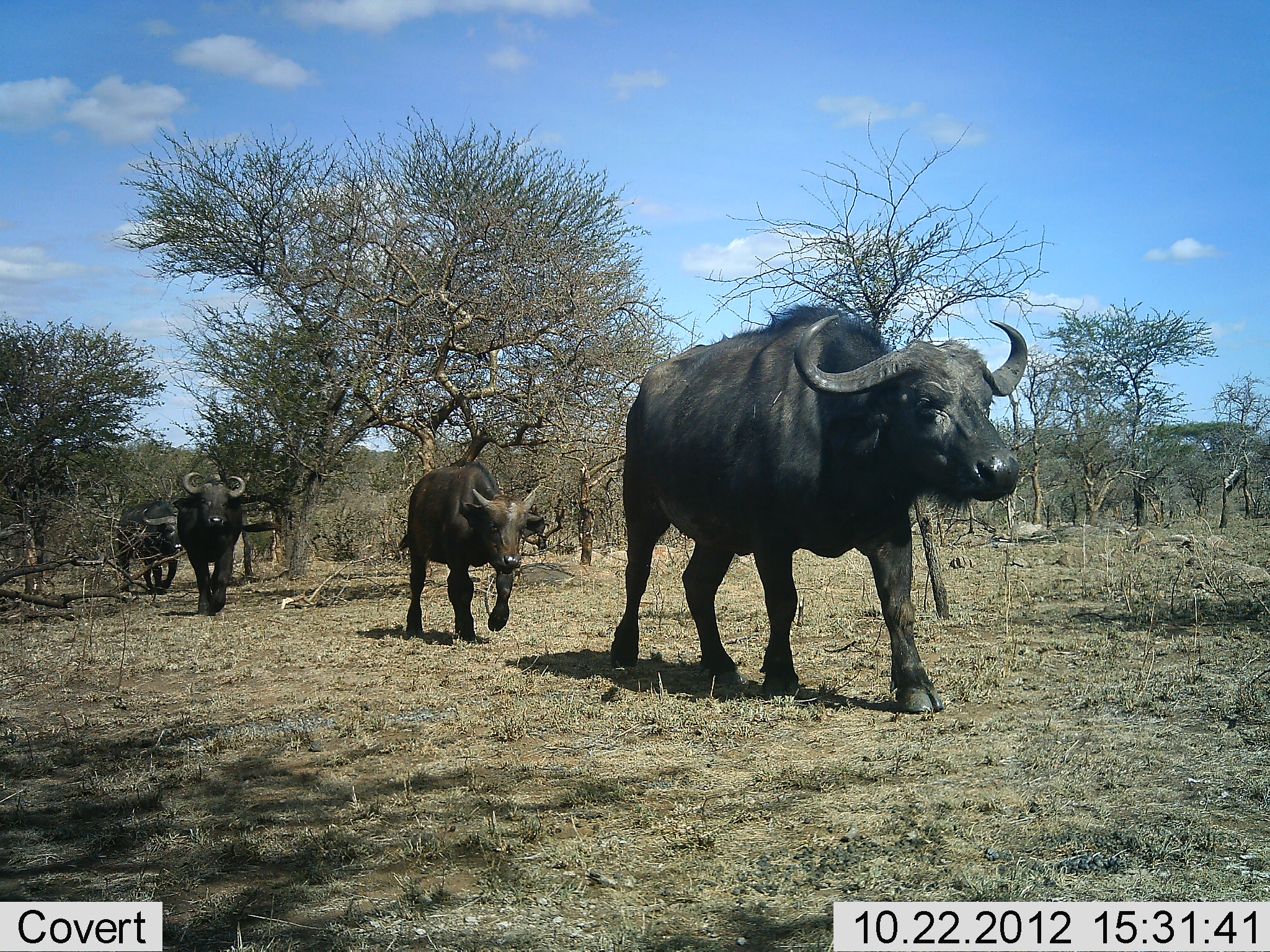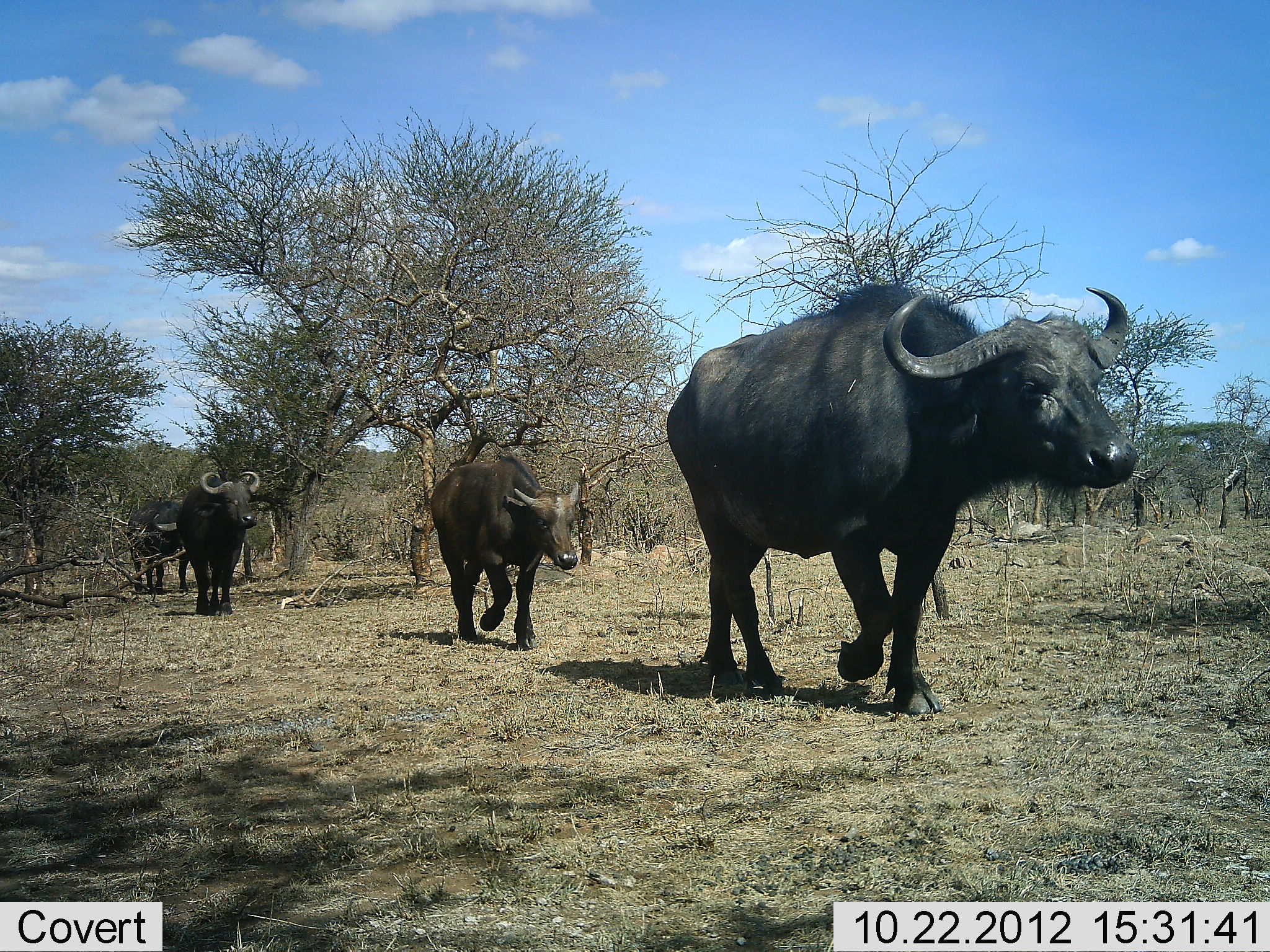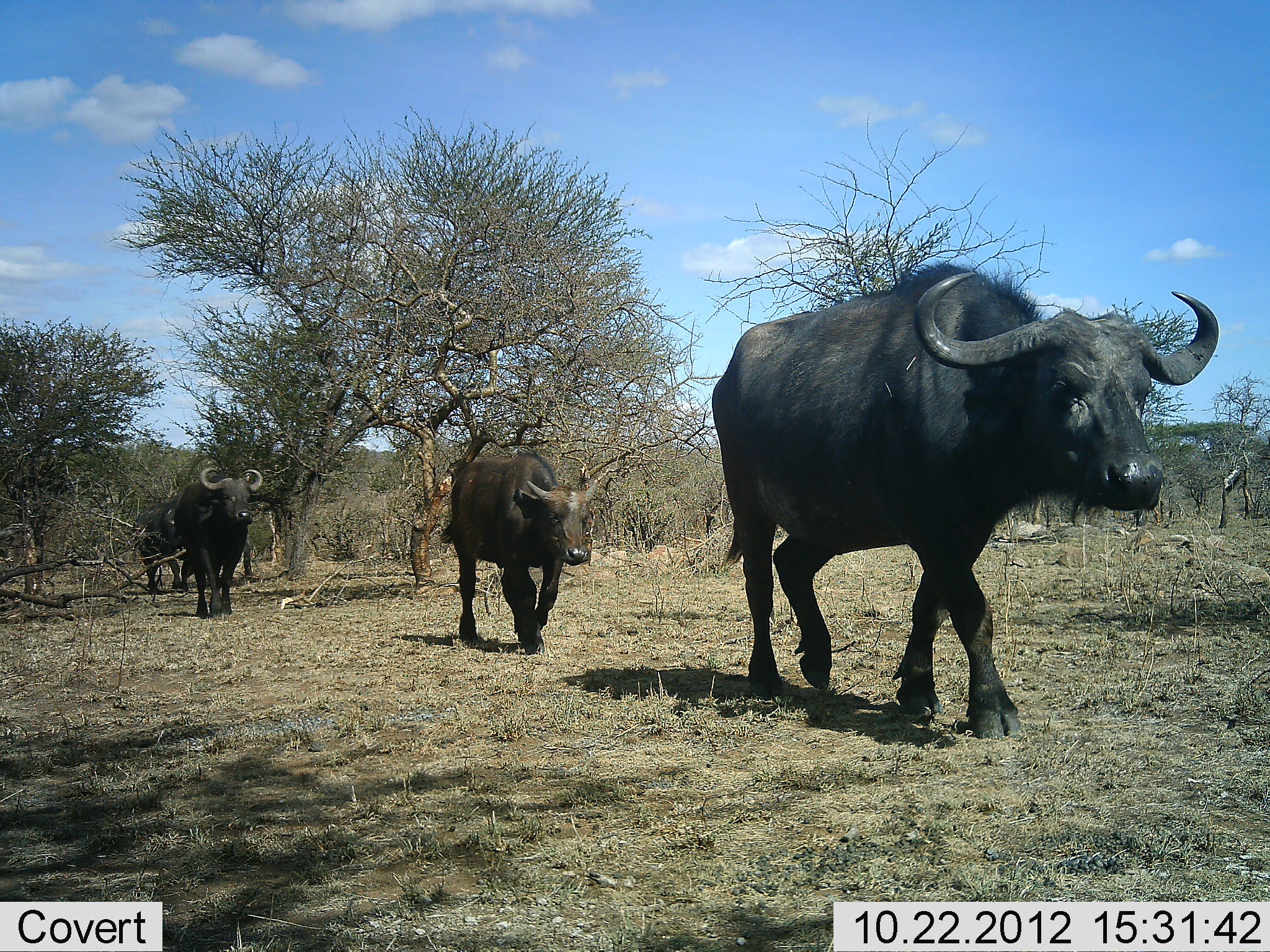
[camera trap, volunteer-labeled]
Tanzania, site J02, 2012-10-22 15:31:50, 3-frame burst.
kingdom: Animalia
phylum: Chordata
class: Mammalia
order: Artiodactyla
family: Bovidae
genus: Syncerus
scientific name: Syncerus caffer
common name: cape buffalo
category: buffalo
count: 4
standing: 0%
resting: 0%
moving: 100%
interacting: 0%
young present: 70%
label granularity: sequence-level